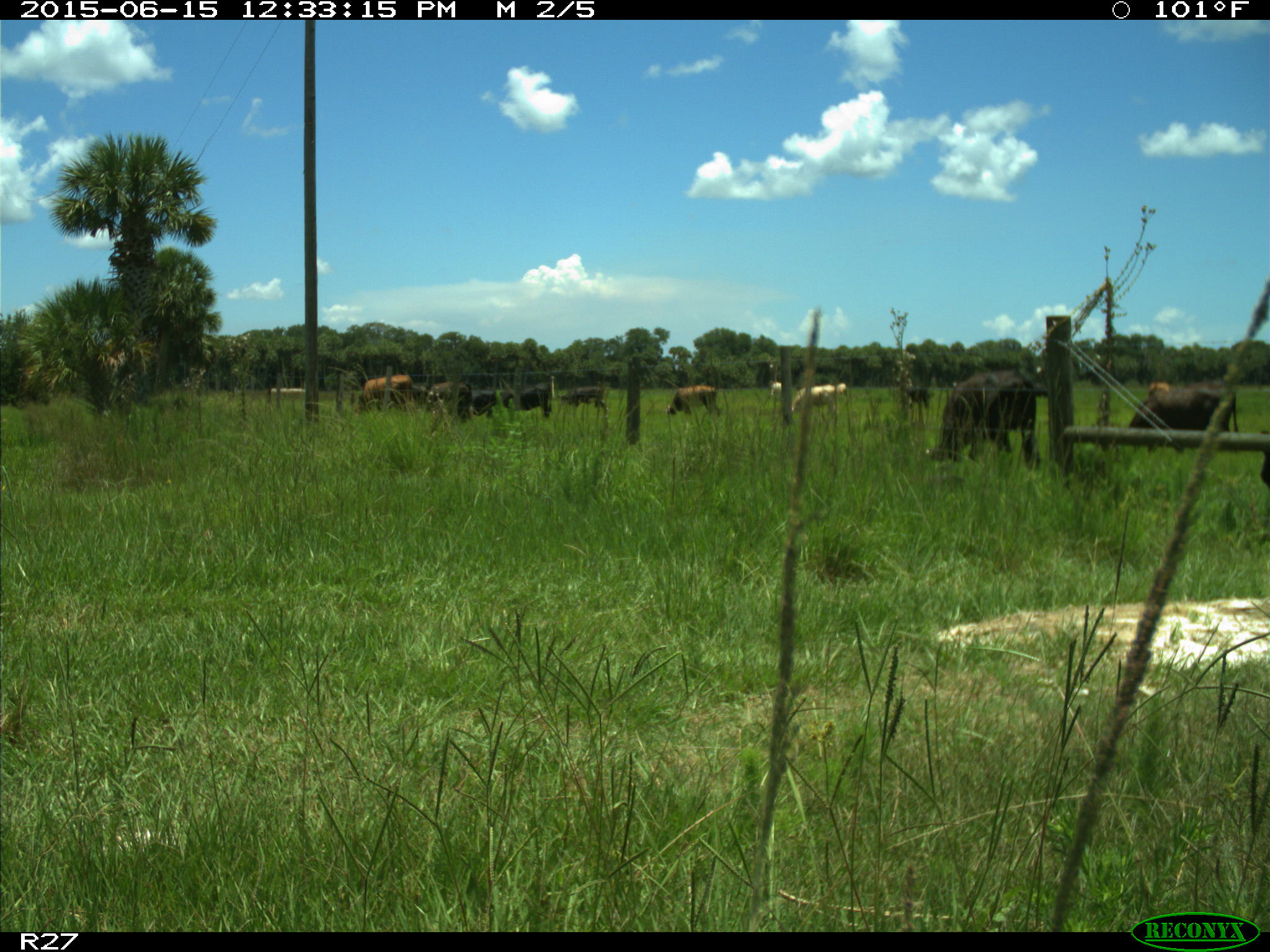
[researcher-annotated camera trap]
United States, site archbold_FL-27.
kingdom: Animalia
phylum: Chordata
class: Mammalia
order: Artiodactyla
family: Bovidae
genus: Bos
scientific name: Bos taurus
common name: domestic cow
Bos taurus (domestic cow).